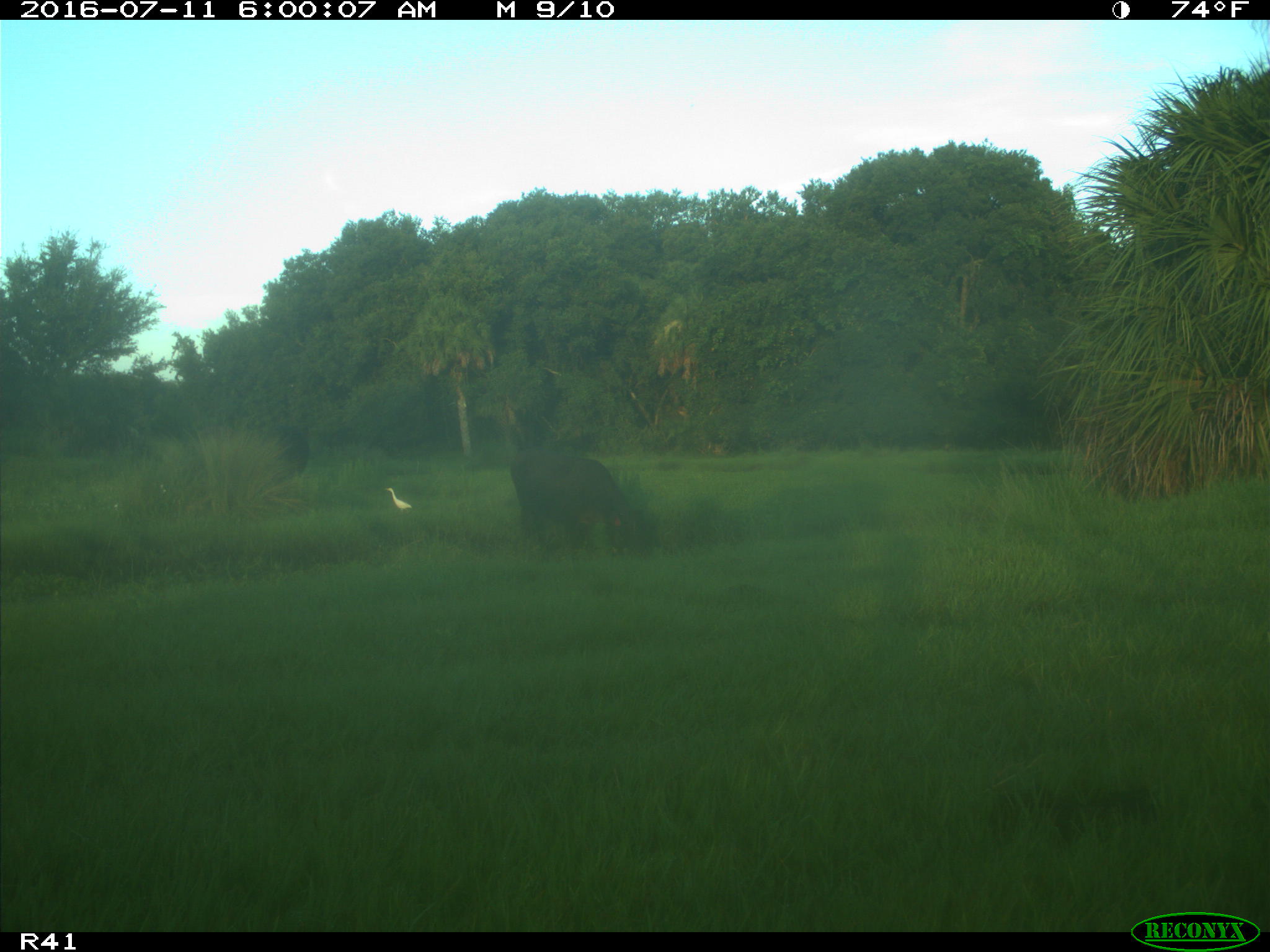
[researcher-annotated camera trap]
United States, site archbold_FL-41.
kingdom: Animalia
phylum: Chordata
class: Mammalia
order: Artiodactyla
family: Bovidae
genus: Bos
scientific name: Bos taurus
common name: domestic cow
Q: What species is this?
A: Bos taurus (domestic cow).